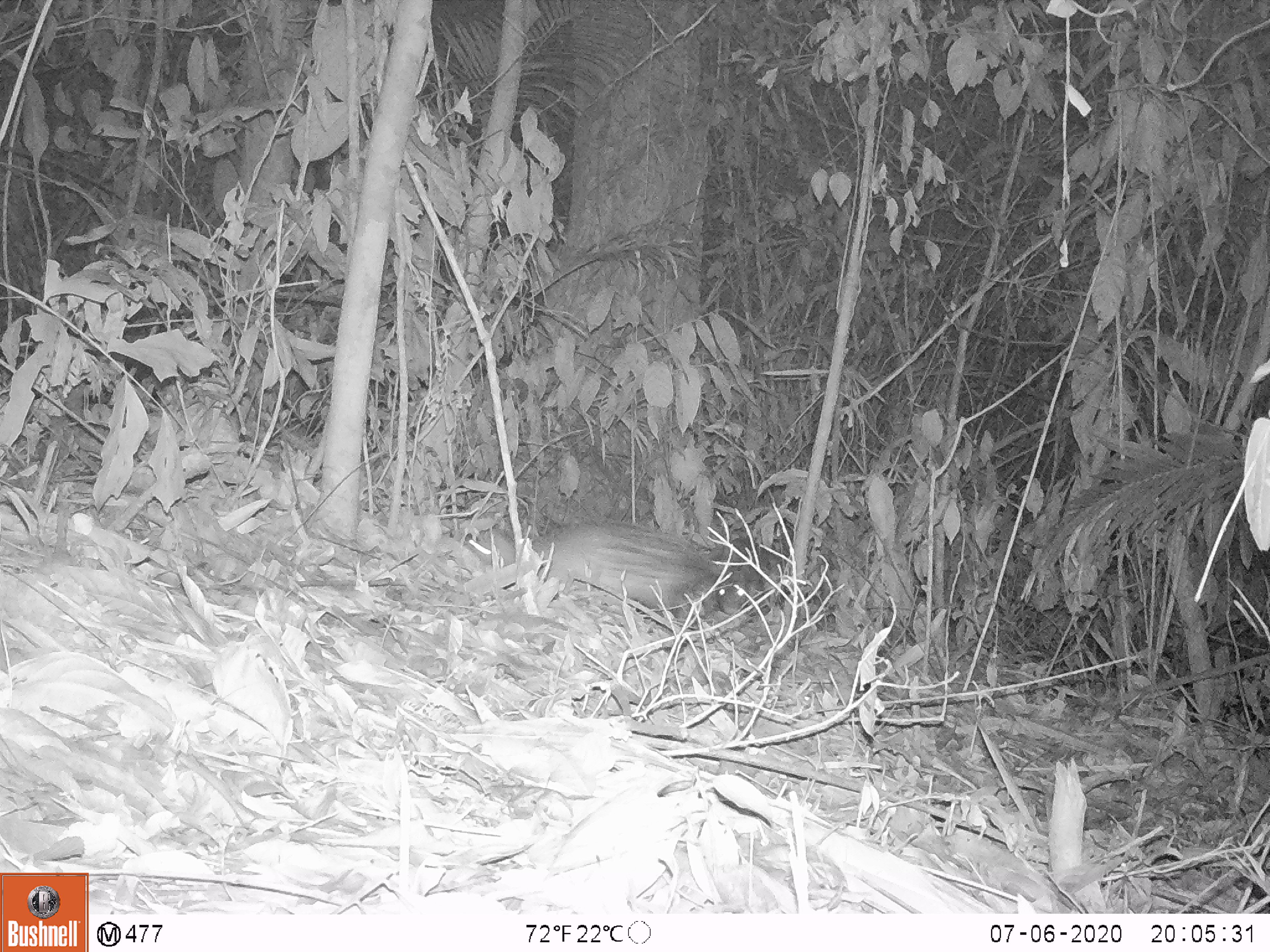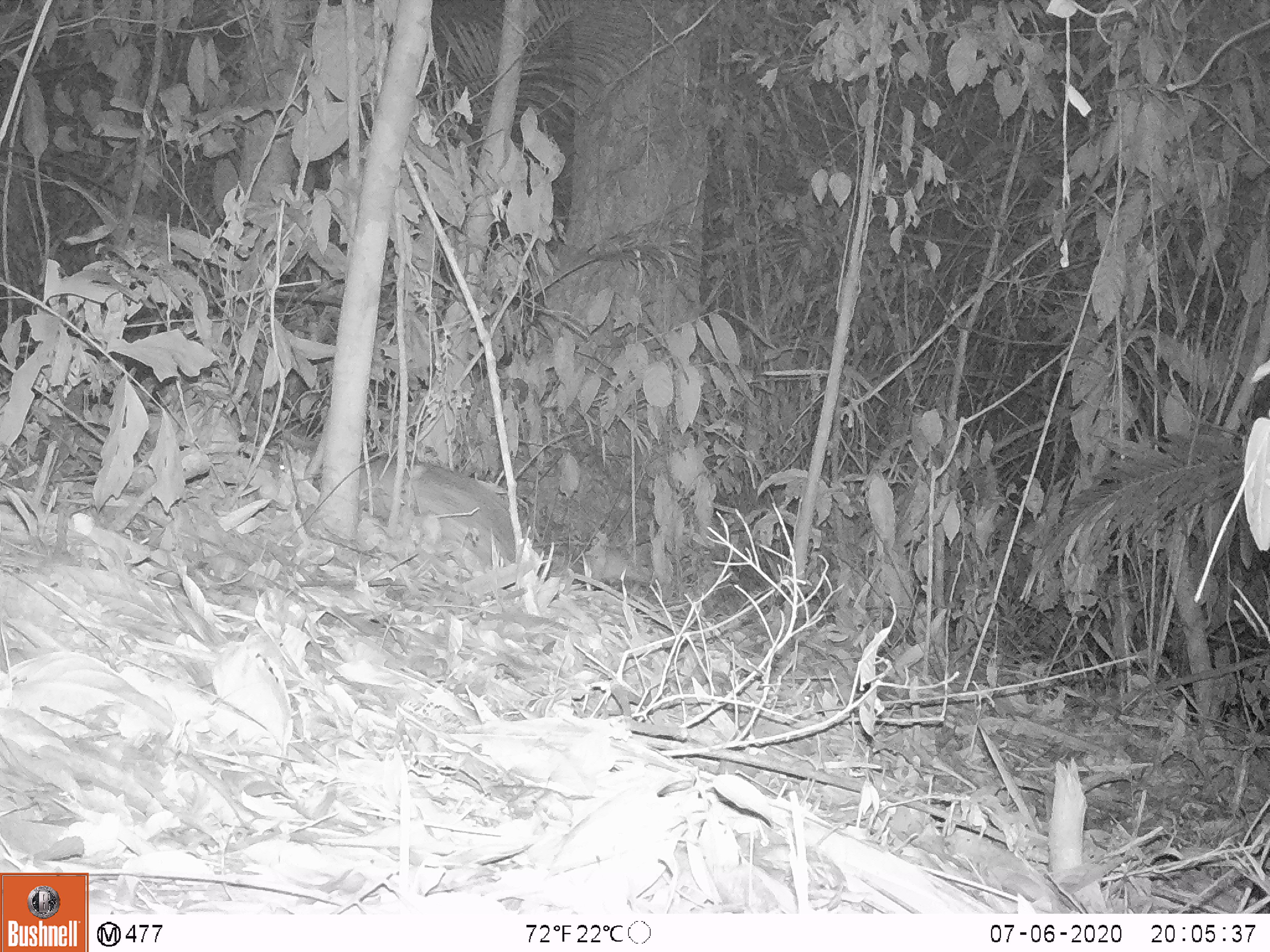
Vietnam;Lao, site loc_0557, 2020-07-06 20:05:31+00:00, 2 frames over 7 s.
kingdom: Animalia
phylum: Chordata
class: Mammalia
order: Rodentia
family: Hystricidae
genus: Atherurus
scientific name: Atherurus macrourus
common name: asiatic brush-tailed porcupine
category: asiatic brush tailed porcupine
Asiatic brush tailed porcupine (asiatic brush-tailed porcupine) (Atherurus macrourus). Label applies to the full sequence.